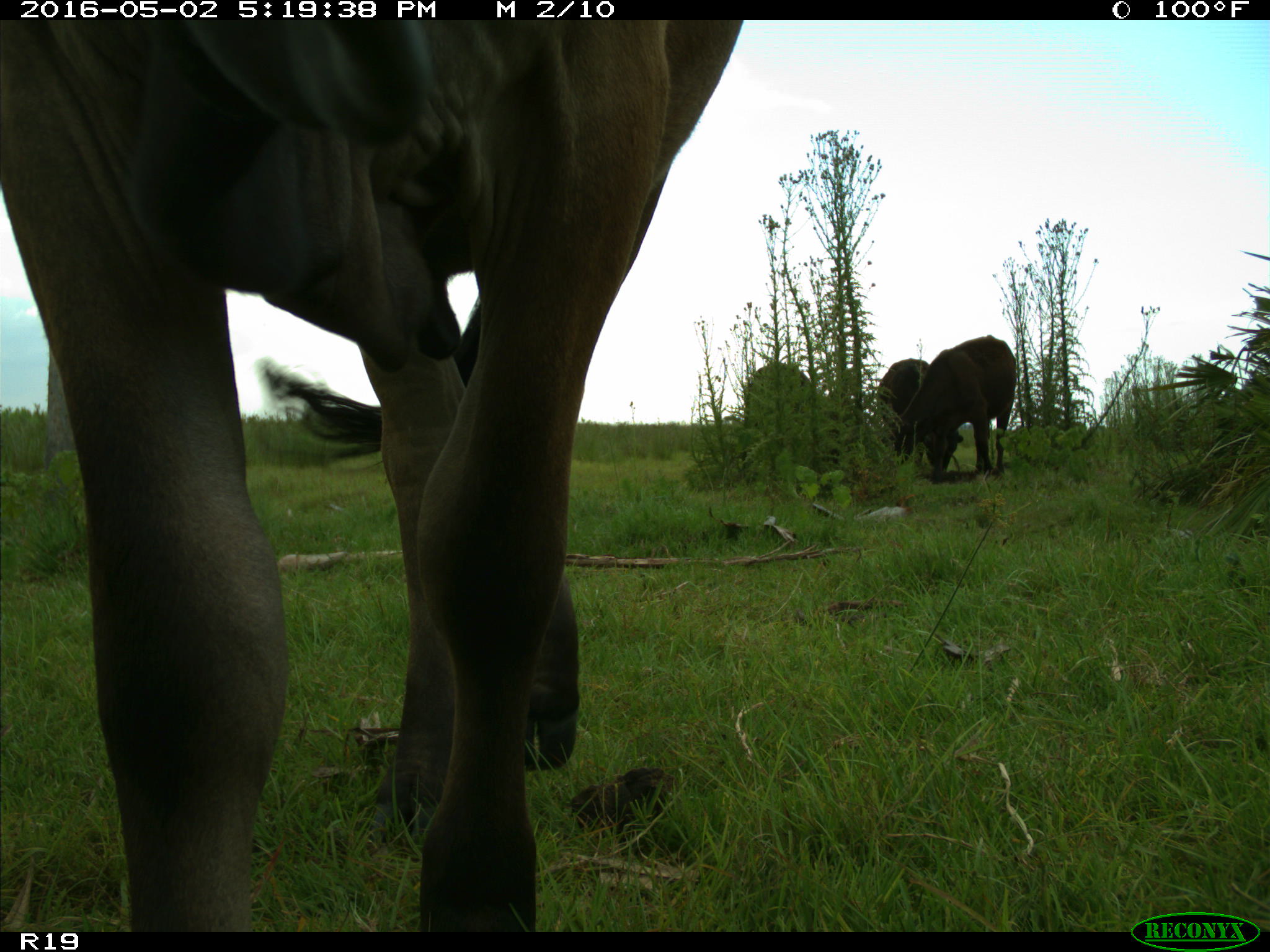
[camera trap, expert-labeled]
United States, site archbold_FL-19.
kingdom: Animalia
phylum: Chordata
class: Mammalia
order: Artiodactyla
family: Bovidae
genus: Bos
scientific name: Bos taurus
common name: domestic cow